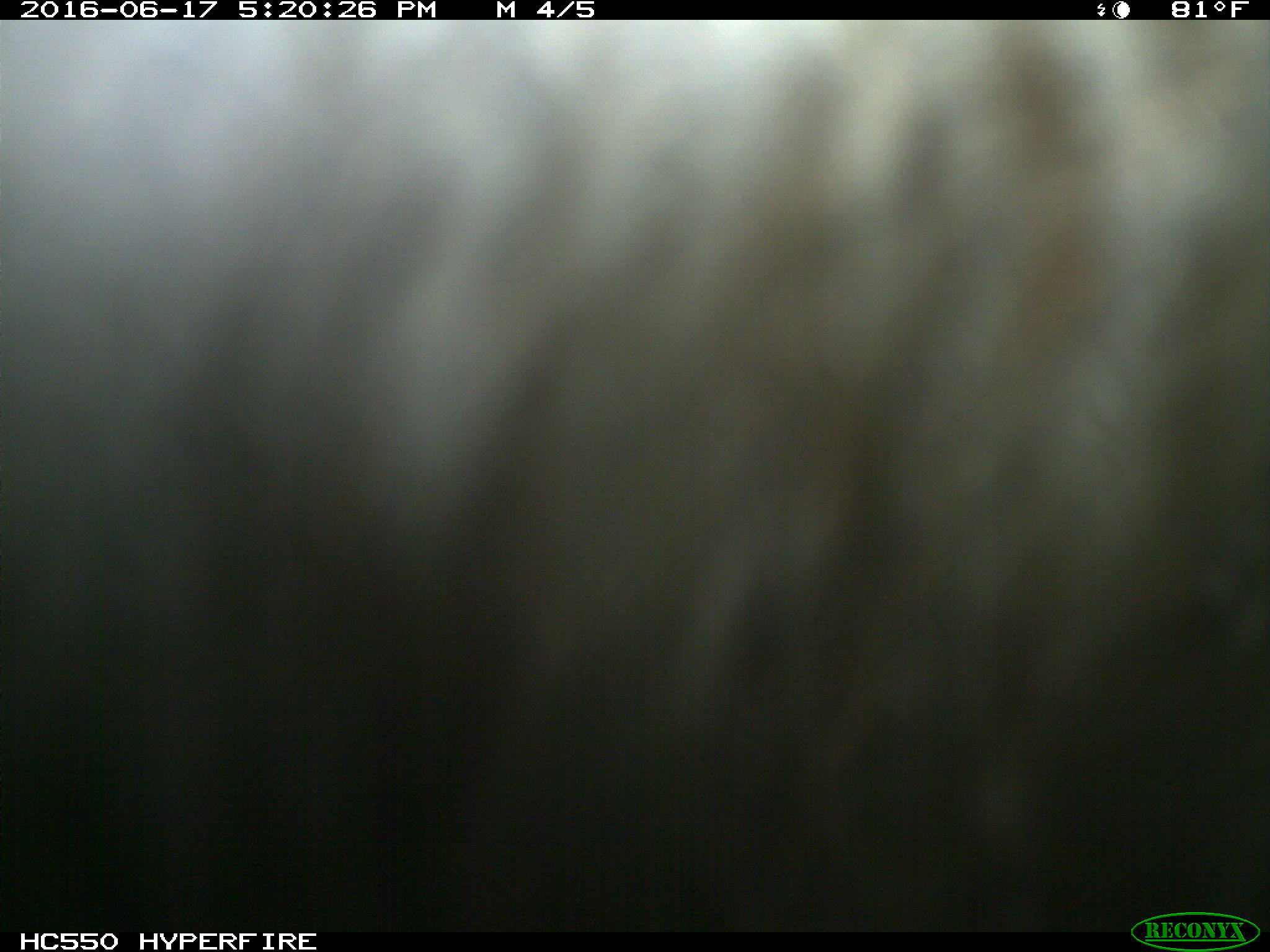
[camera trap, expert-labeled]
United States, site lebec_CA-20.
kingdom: Animalia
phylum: Chordata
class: Mammalia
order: Artiodactyla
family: Bovidae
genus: Bos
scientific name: Bos taurus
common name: domestic cow